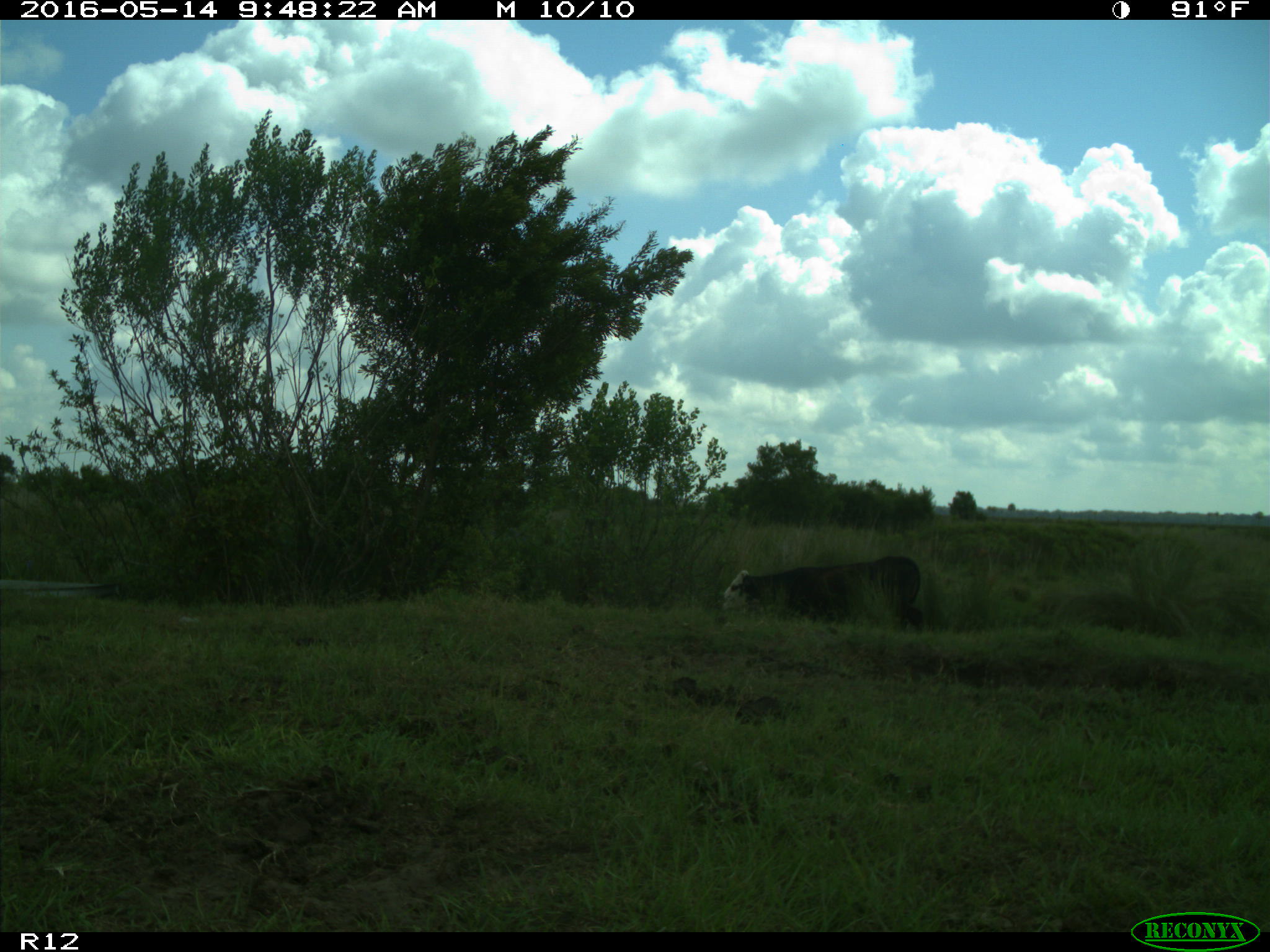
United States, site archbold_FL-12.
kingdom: Animalia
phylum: Chordata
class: Mammalia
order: Artiodactyla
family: Bovidae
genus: Bos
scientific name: Bos taurus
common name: domestic cow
Bos taurus (domestic cow).